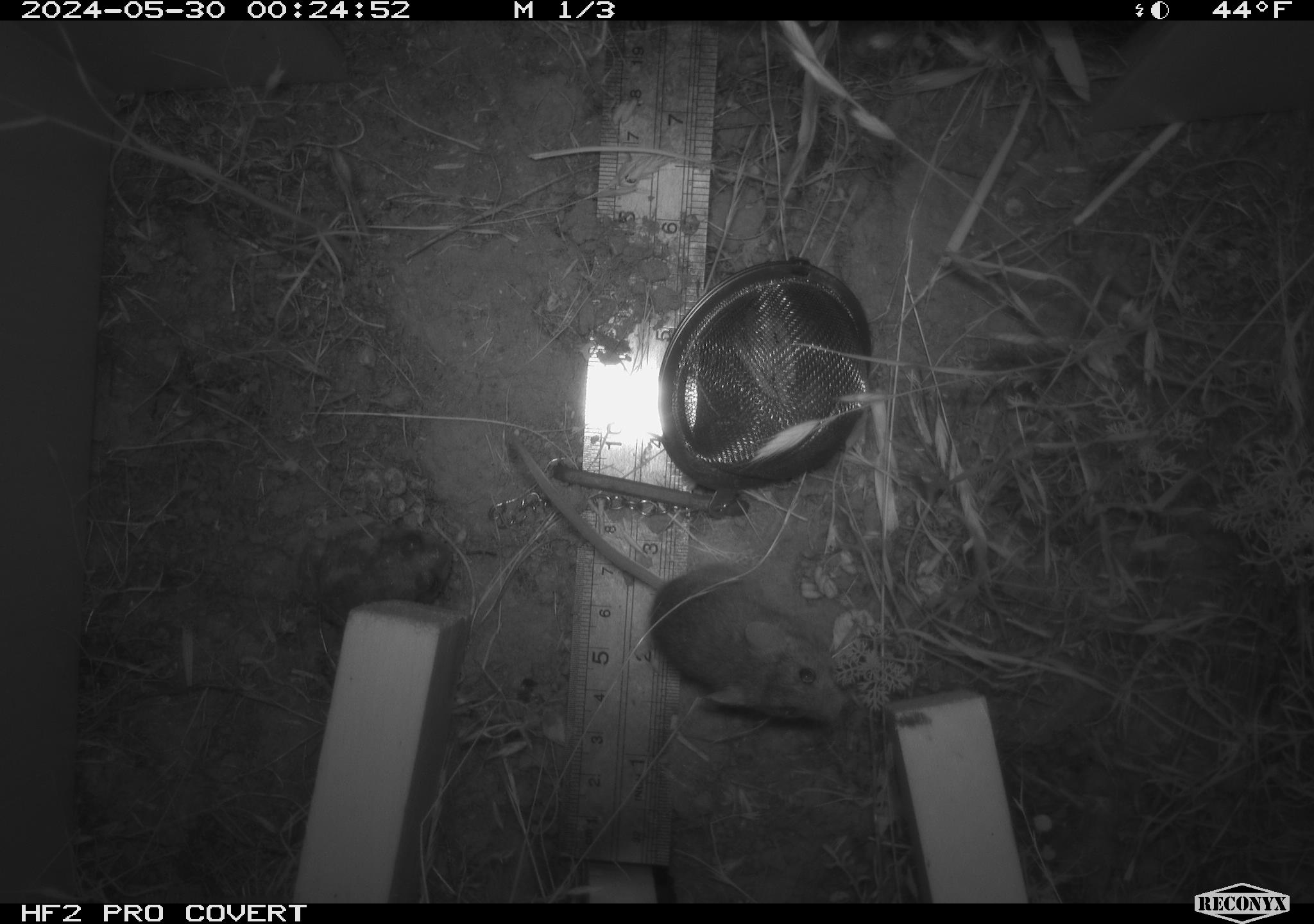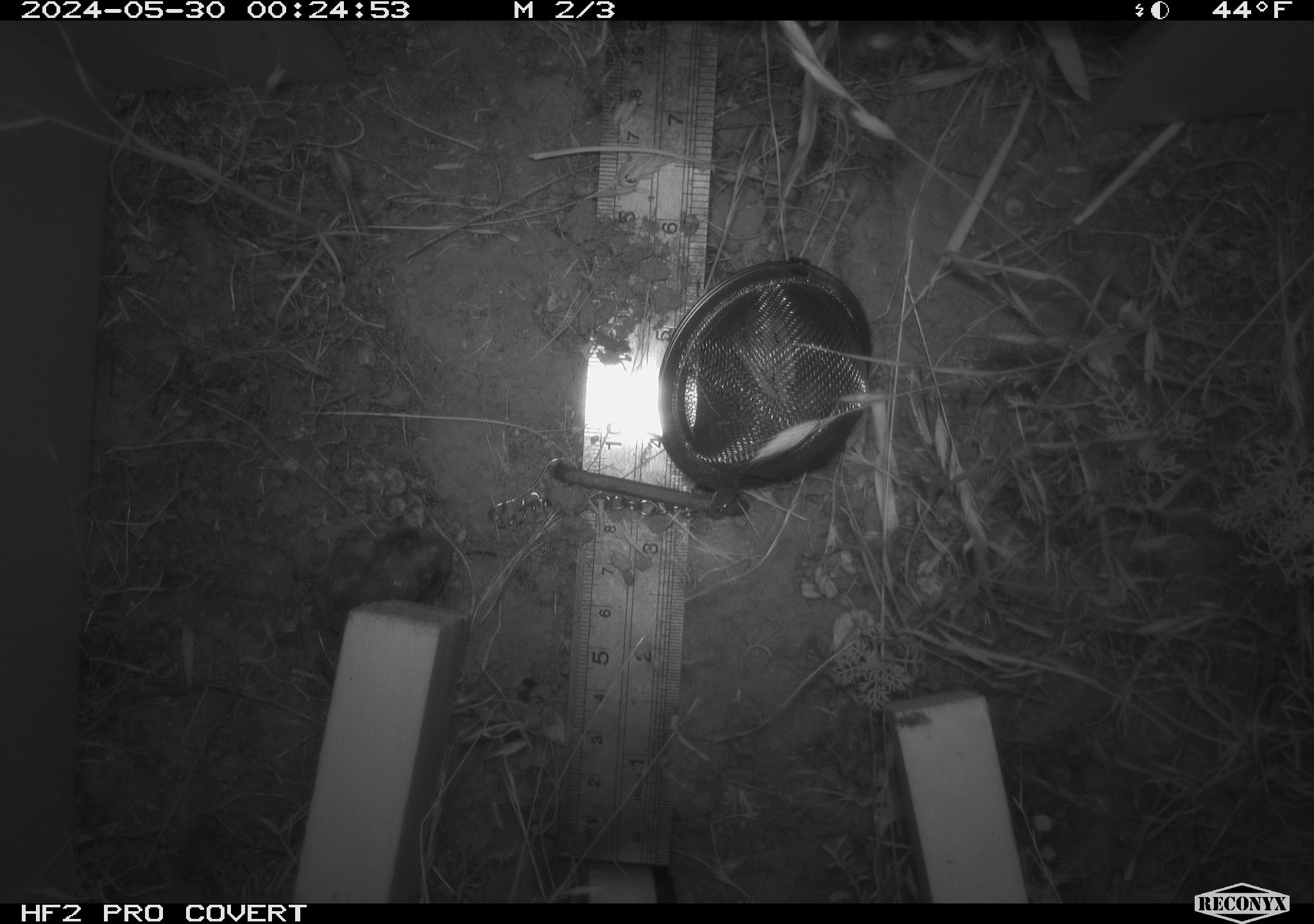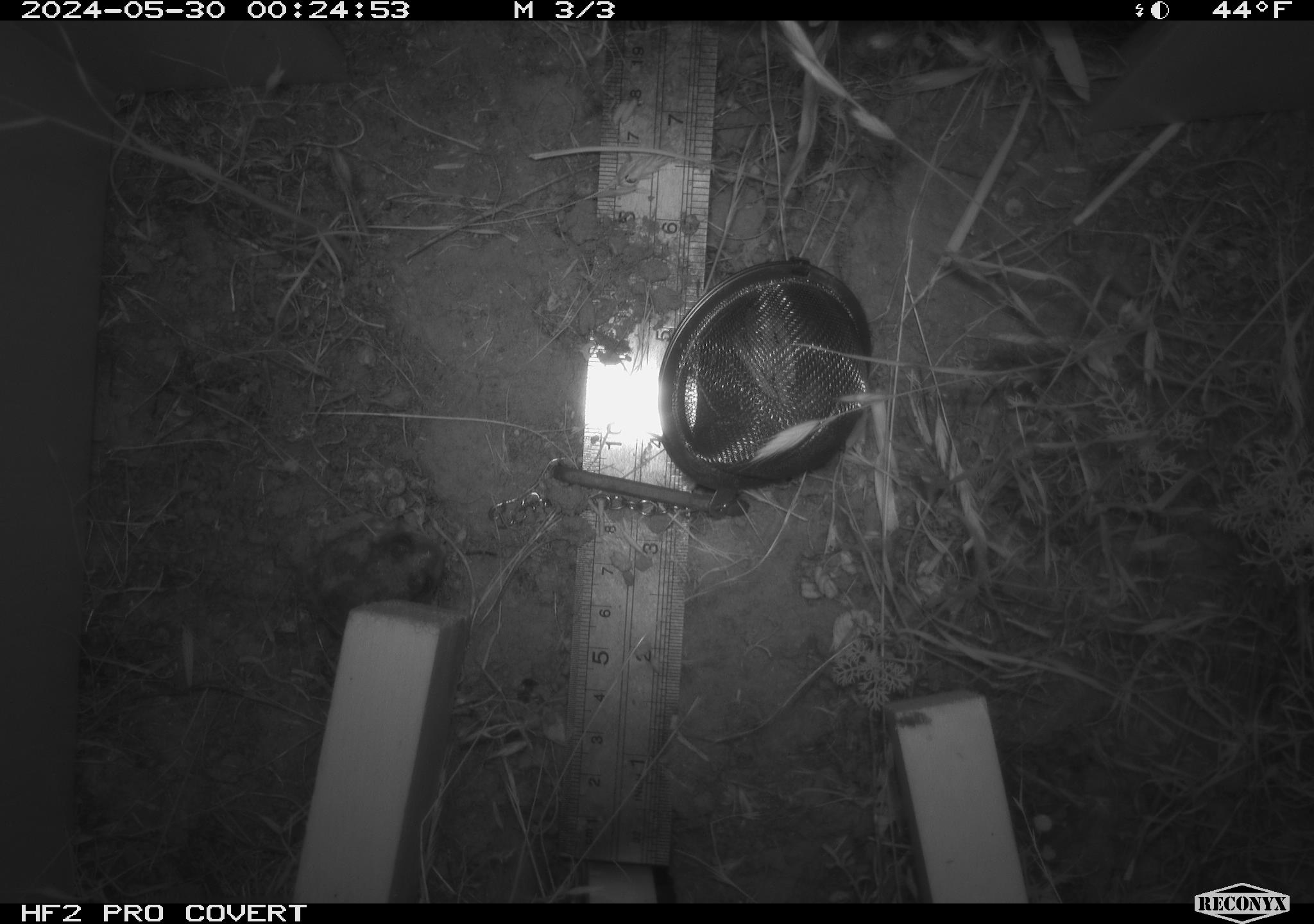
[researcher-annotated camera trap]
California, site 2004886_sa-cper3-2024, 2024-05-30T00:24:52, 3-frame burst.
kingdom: Animalia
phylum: Chordata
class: Mammalia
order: Rodentia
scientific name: Rodentia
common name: rodent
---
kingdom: Animalia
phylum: Chordata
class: Amphibia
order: Anura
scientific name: Anura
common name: frogs